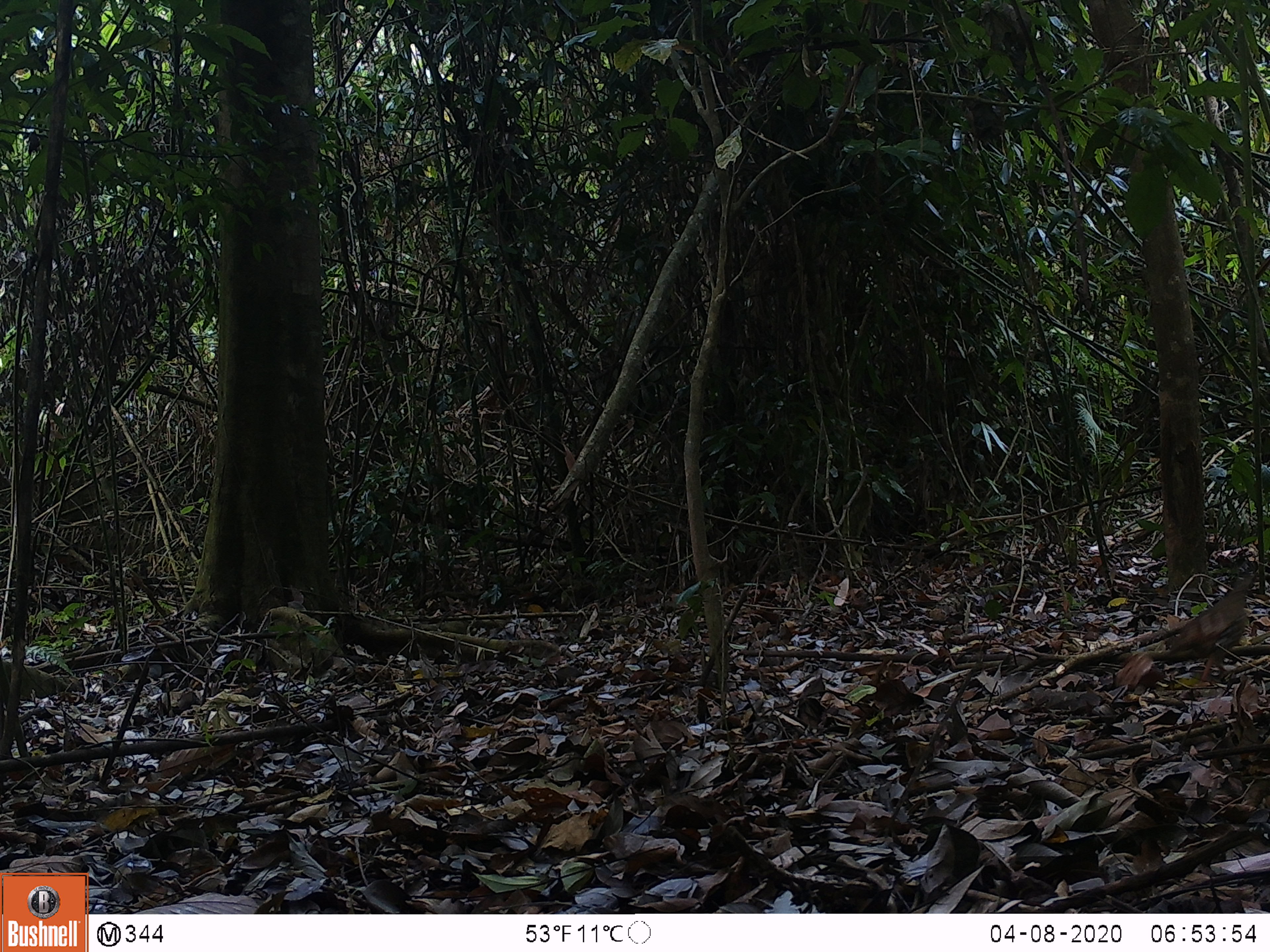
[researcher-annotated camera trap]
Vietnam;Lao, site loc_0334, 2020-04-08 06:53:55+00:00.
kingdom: Animalia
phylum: Chordata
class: Aves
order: Galliformes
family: Phasianidae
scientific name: Phasianidae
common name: partridge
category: unidentified partridge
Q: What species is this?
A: Unidentified partridge (partridge) (Phasianidae).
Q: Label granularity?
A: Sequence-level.